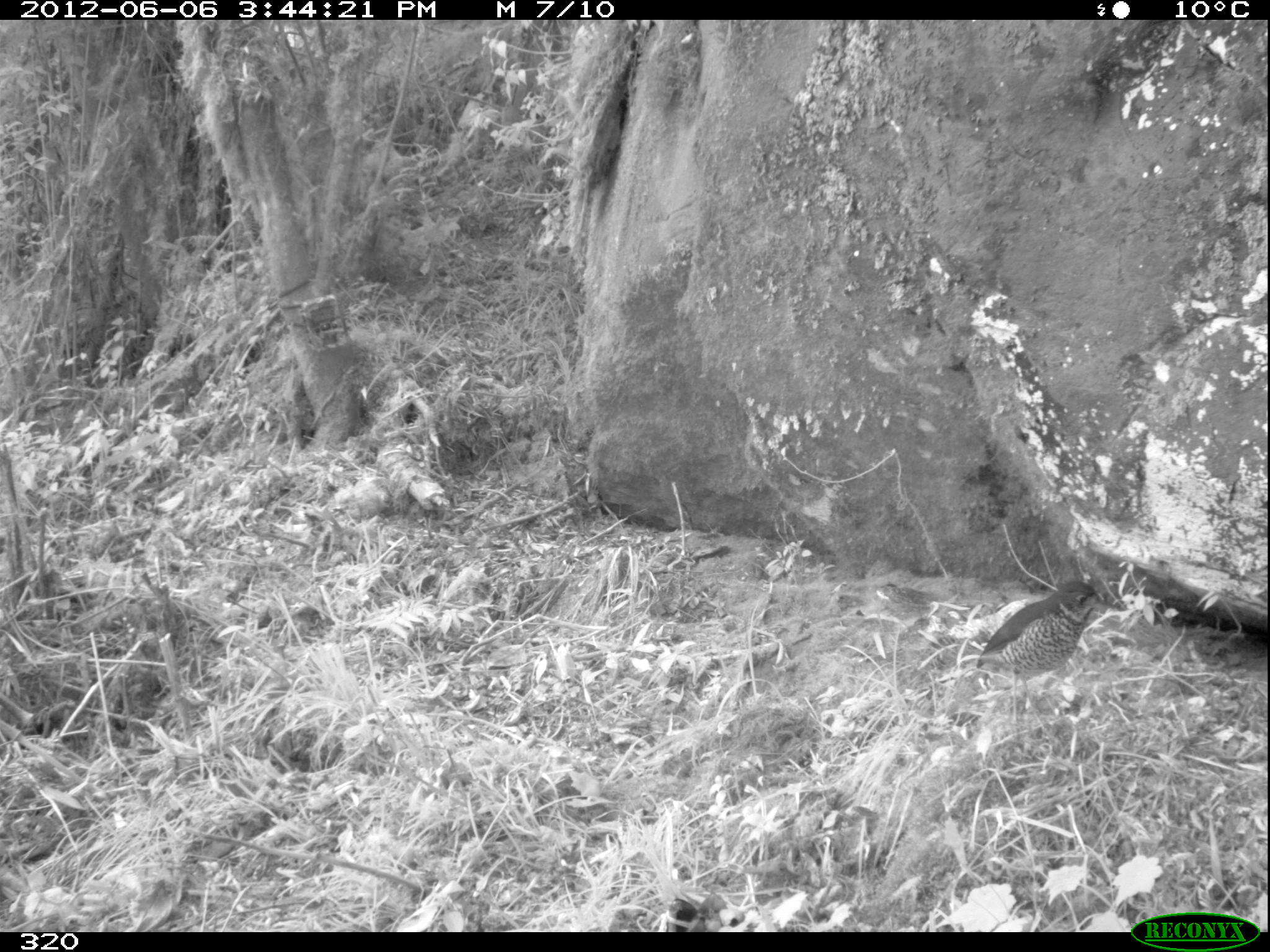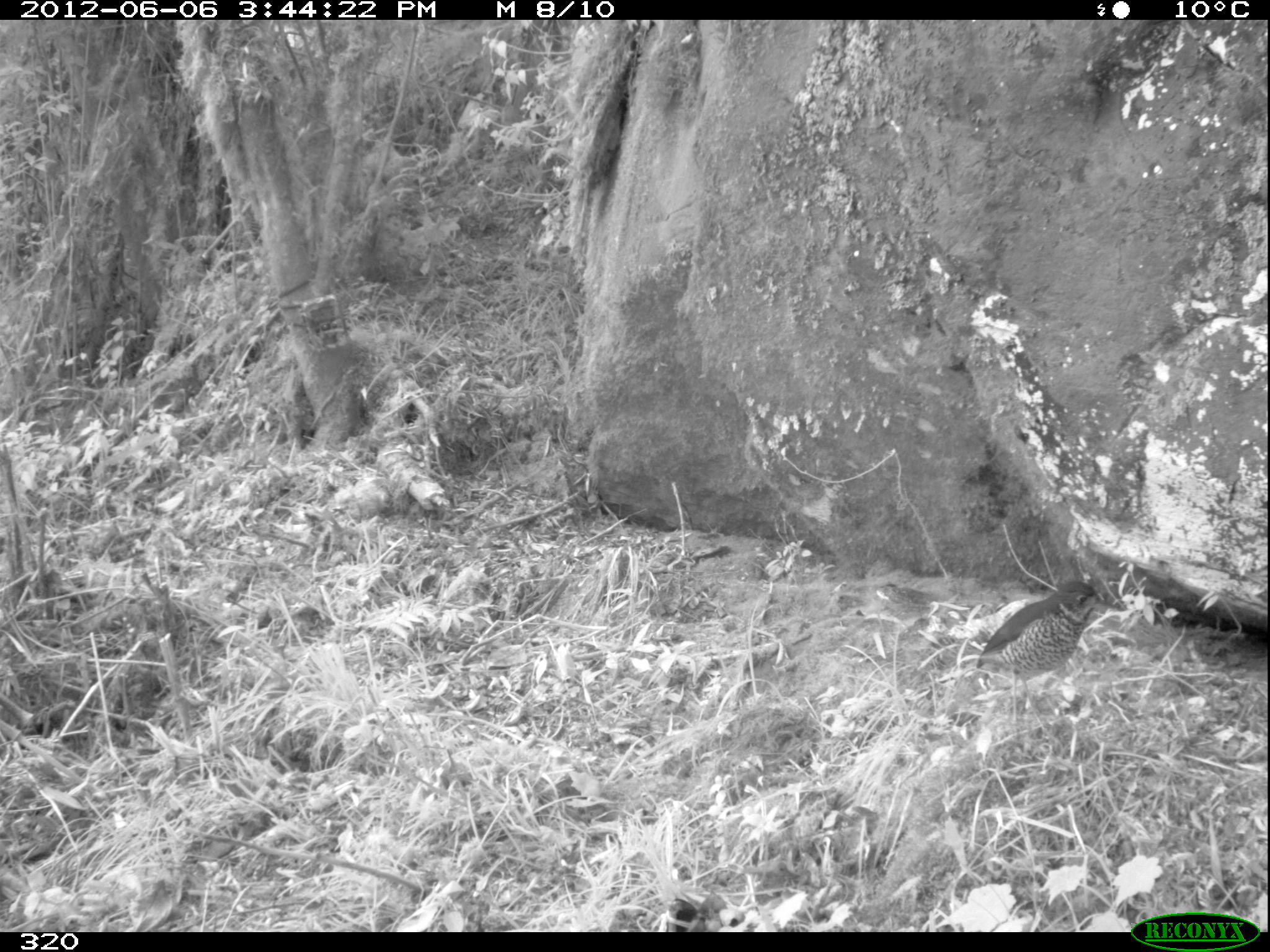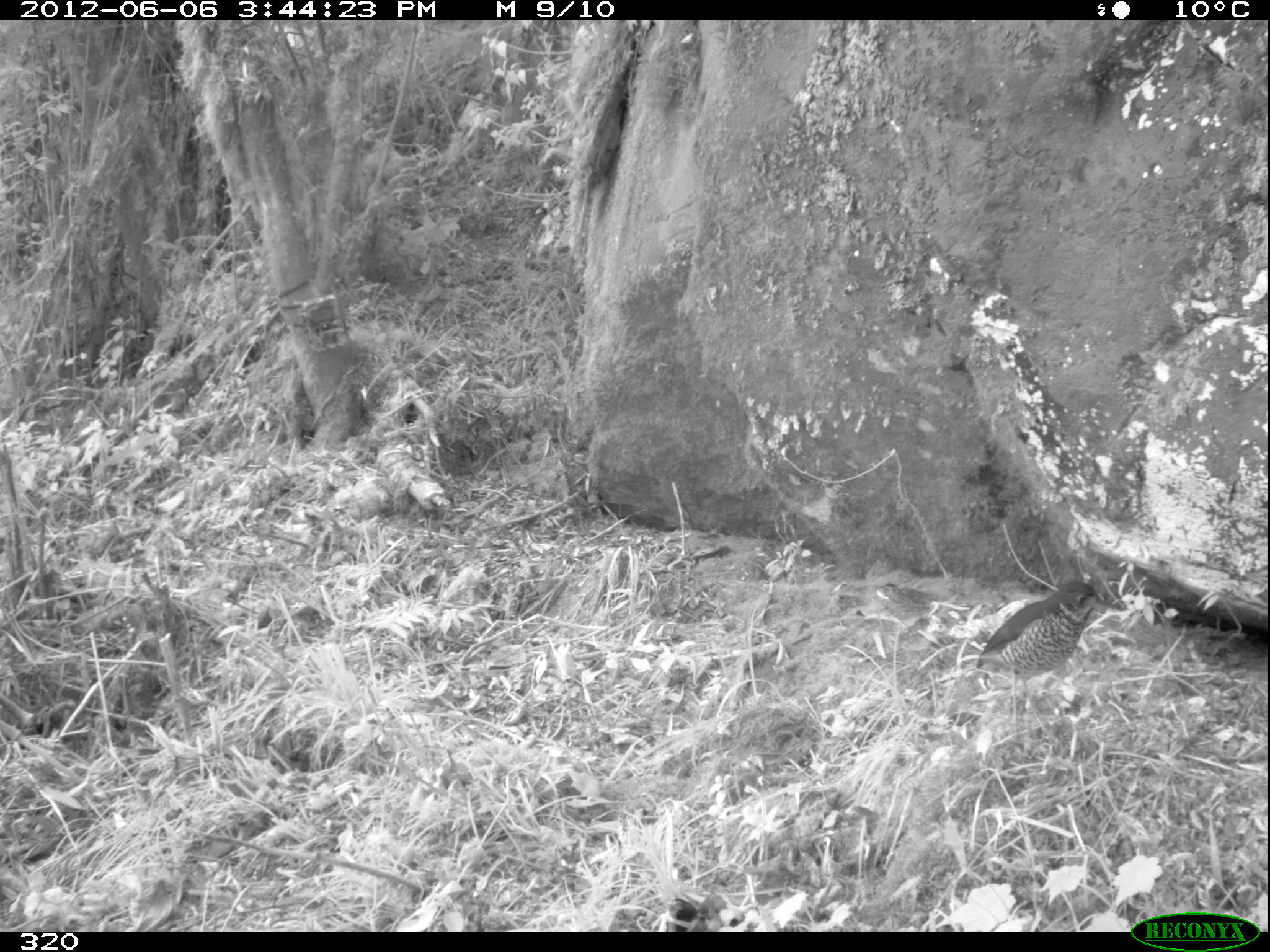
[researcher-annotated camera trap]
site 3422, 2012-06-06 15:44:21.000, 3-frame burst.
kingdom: Animalia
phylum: Chordata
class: Aves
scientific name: Aves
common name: bird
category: unknown bird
Unknown bird (bird) (Aves).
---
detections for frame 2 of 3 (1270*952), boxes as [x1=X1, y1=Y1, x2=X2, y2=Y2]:
unknown bird: [x1=975, y1=579, x2=1124, y2=737]